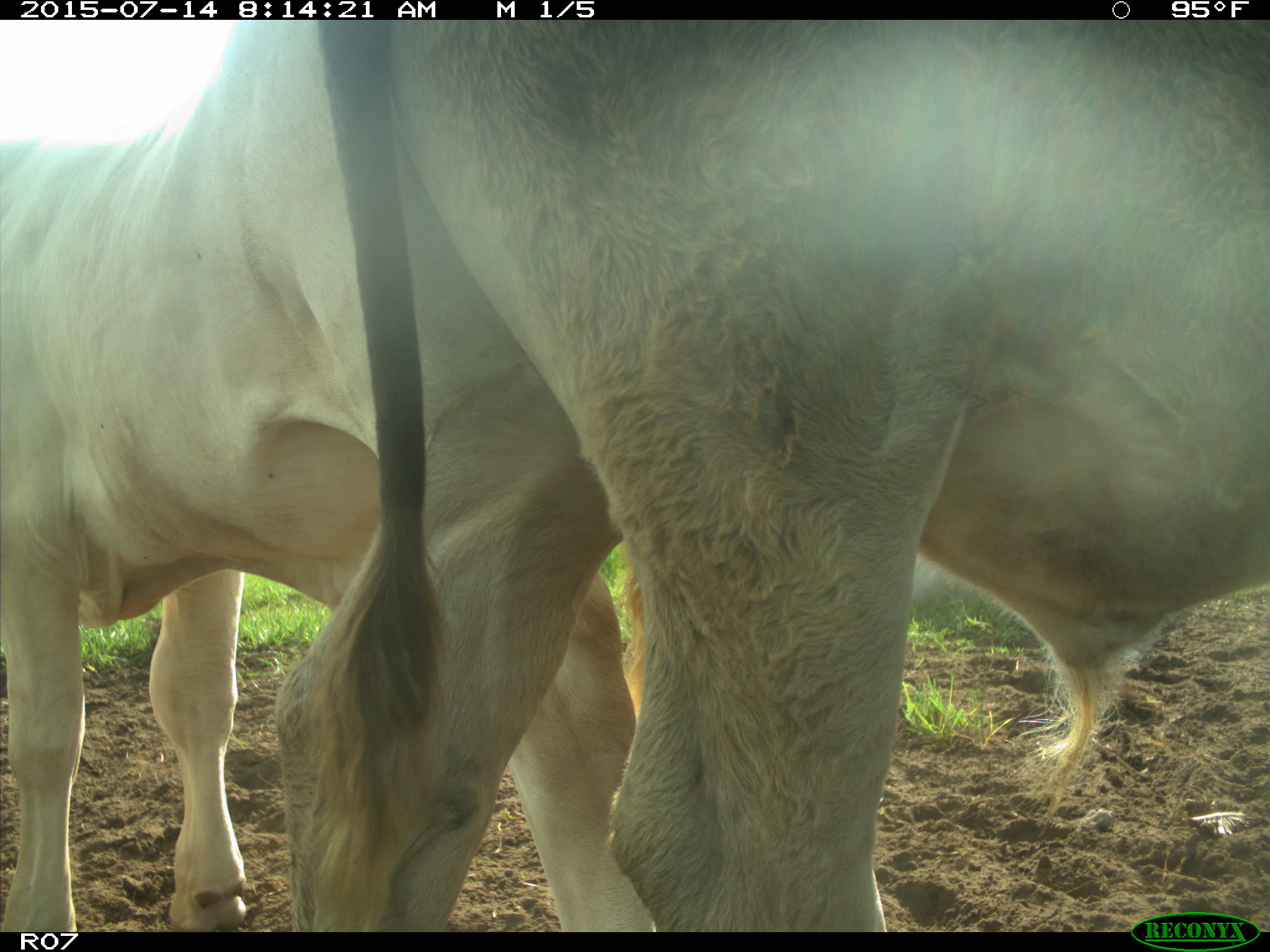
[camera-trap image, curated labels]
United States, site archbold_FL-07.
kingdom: Animalia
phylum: Chordata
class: Mammalia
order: Artiodactyla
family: Bovidae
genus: Bos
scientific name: Bos taurus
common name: domestic cow